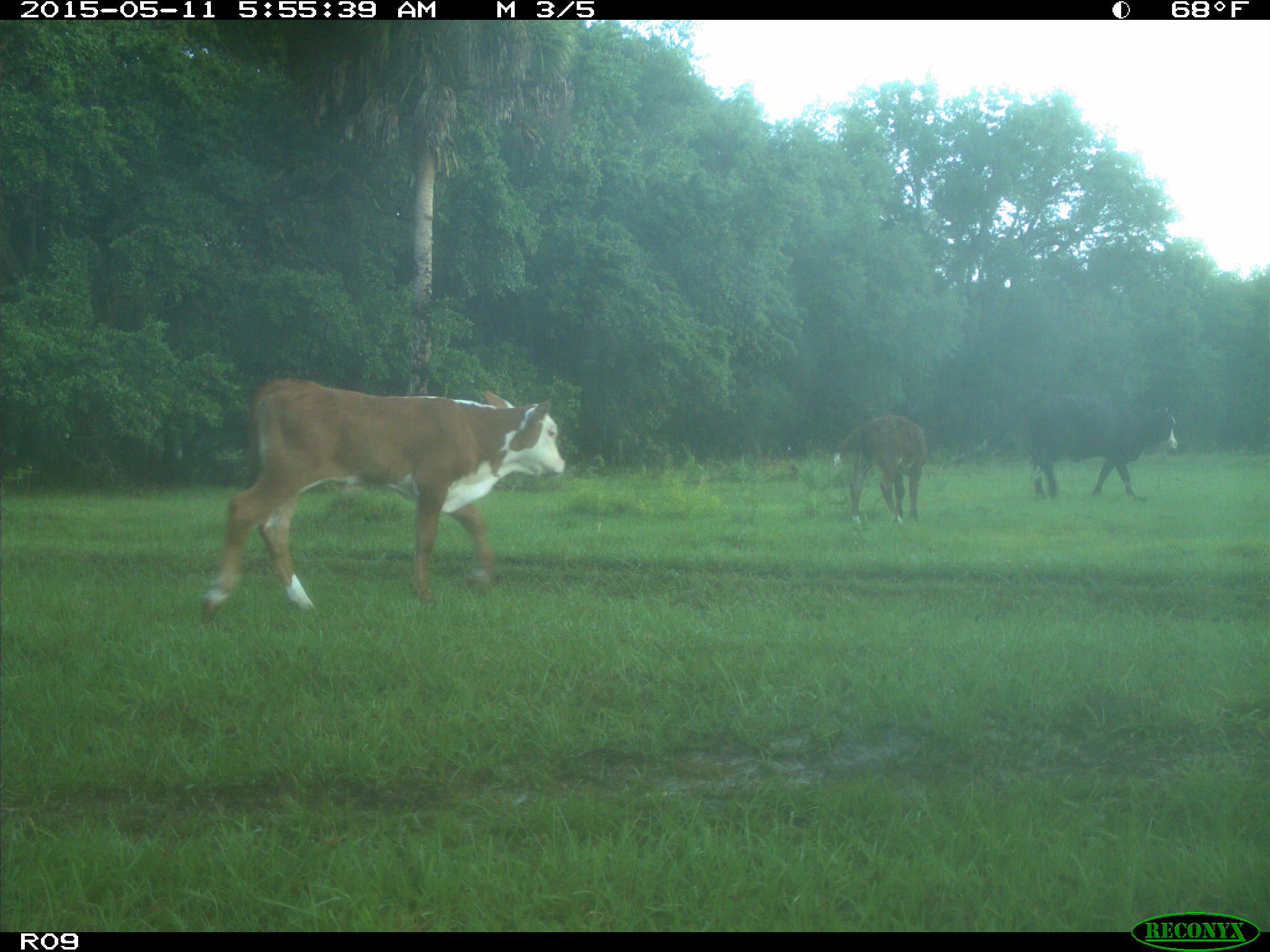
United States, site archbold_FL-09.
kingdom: Animalia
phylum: Chordata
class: Mammalia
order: Artiodactyla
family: Bovidae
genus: Bos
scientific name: Bos taurus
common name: domestic cow